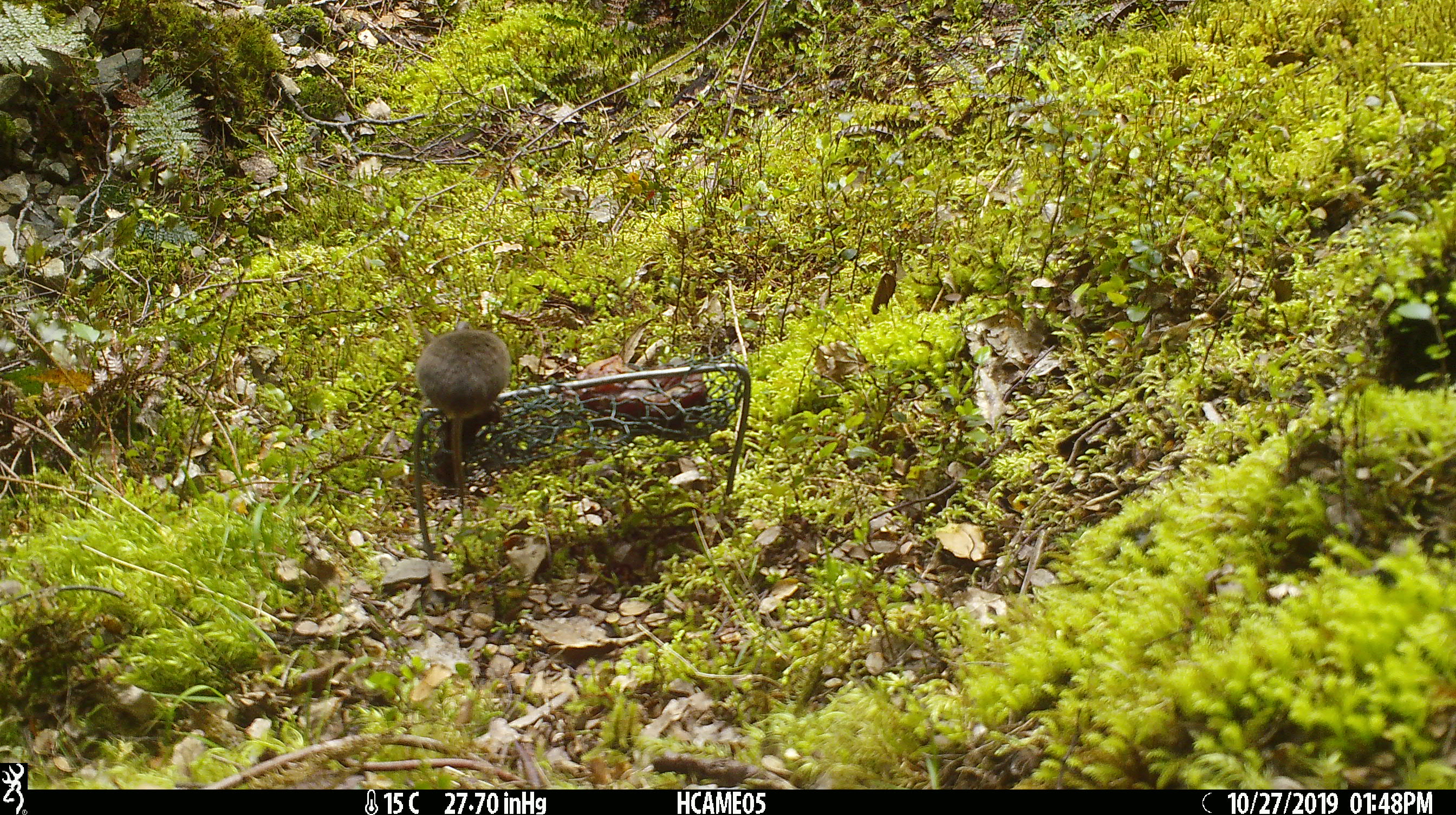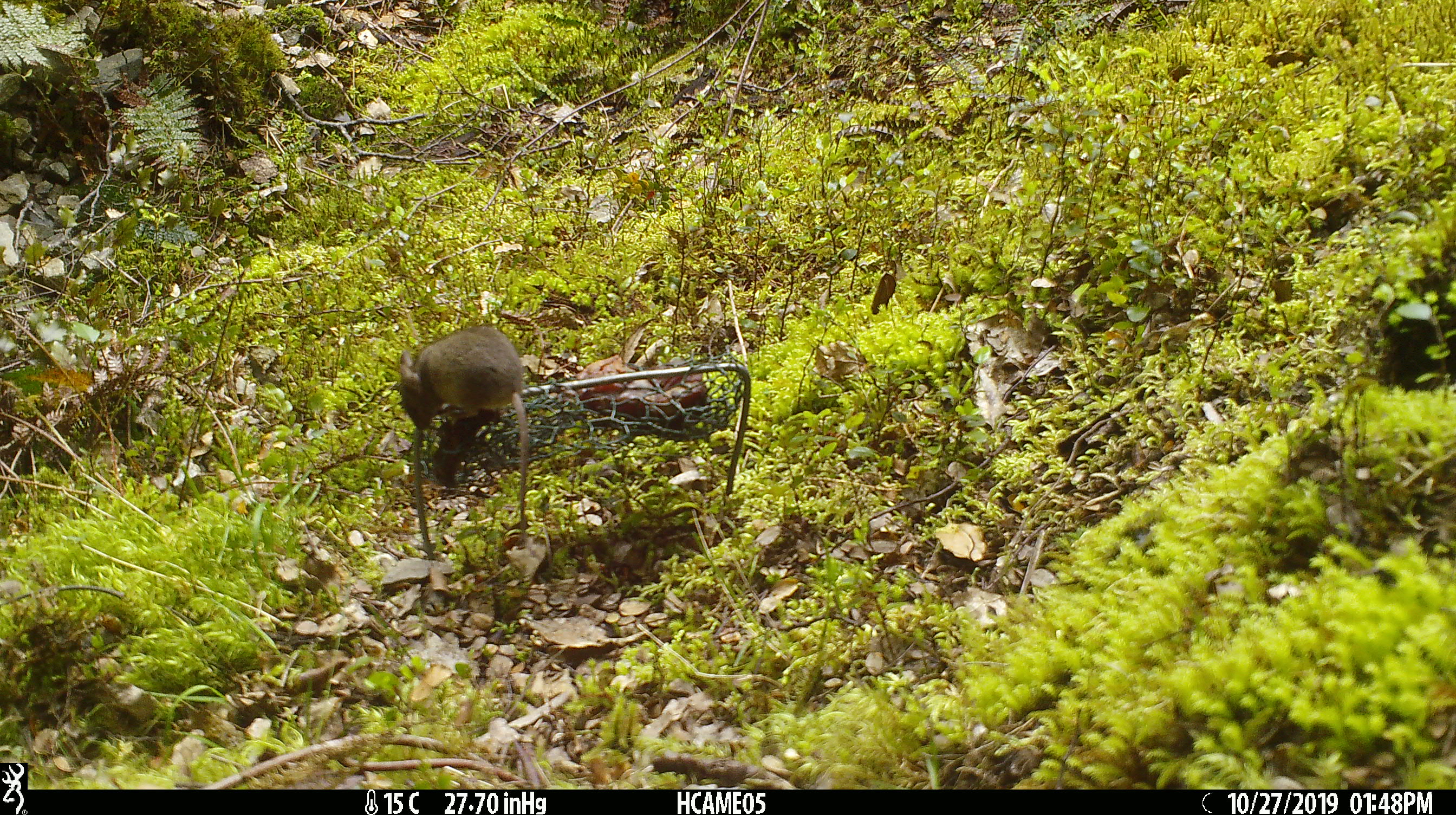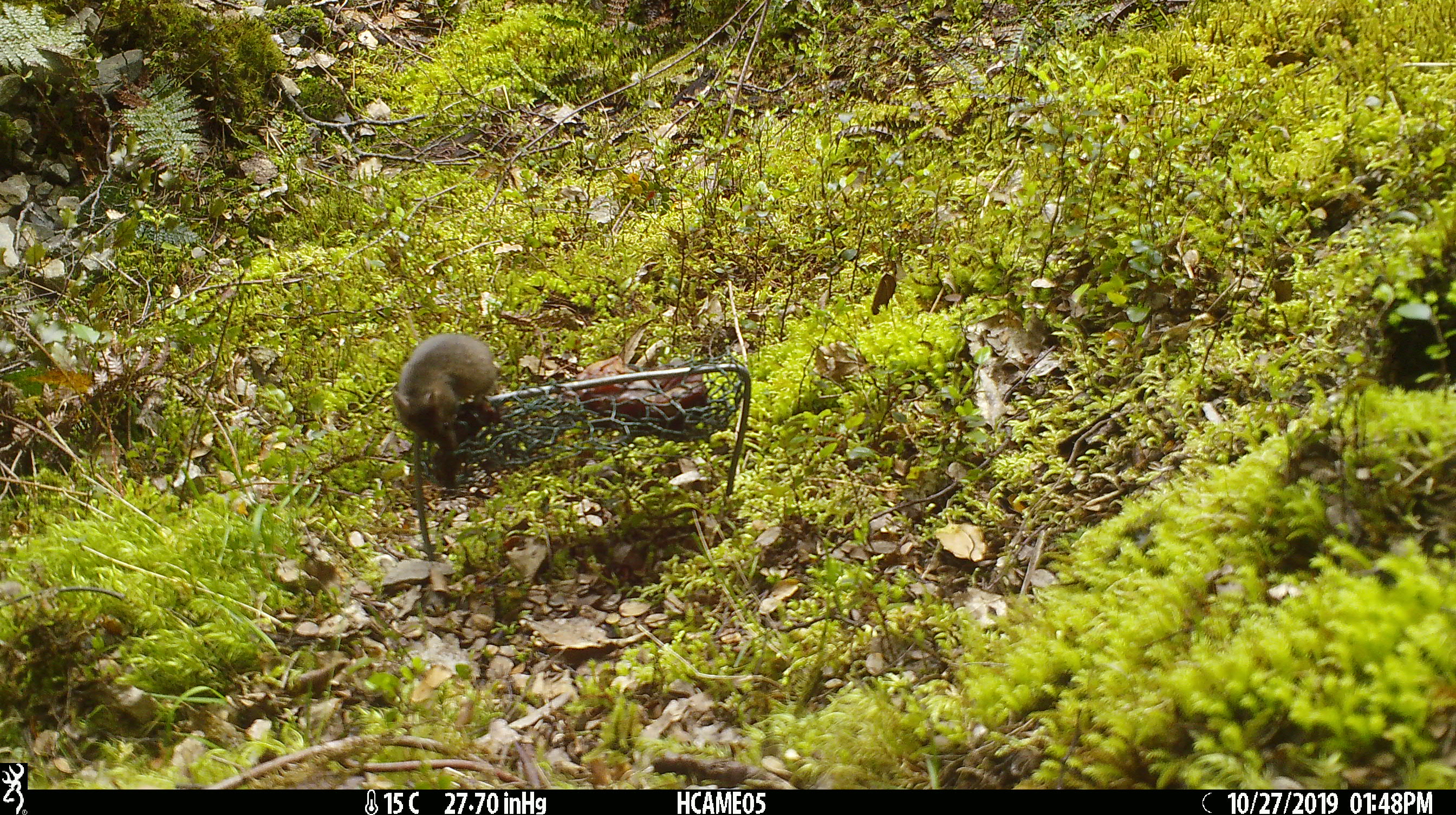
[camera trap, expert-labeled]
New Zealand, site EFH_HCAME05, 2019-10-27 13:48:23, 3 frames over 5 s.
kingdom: Animalia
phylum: Chordata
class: Mammalia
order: Rodentia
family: Muridae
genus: Mus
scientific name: Mus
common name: mouse